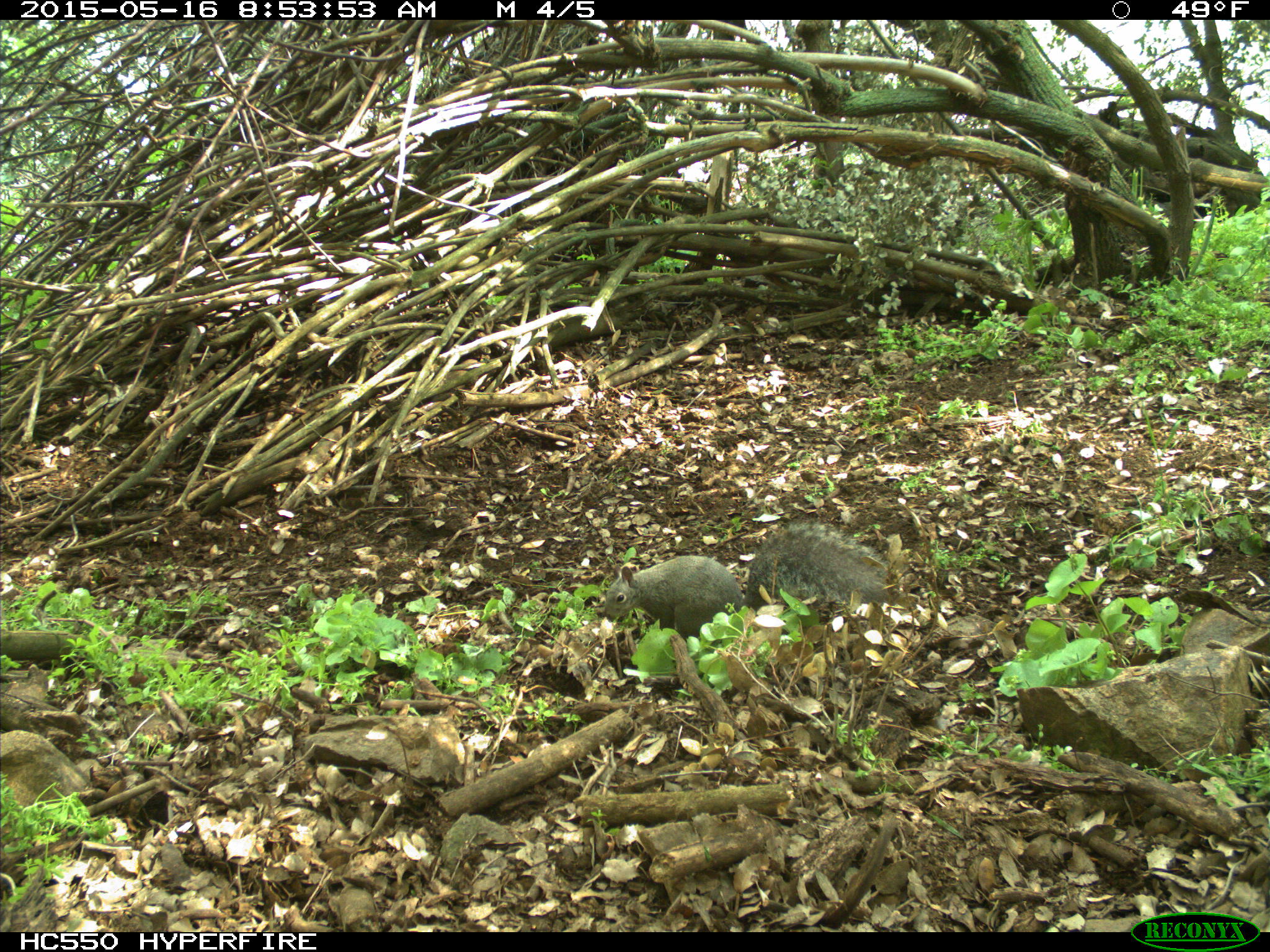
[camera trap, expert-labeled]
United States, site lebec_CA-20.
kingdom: Animalia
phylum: Chordata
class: Mammalia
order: Rodentia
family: Sciuridae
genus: Sciurus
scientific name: Sciurus carolinensis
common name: eastern gray squirrel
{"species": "Sciurus carolinensis (eastern gray squirrel)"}